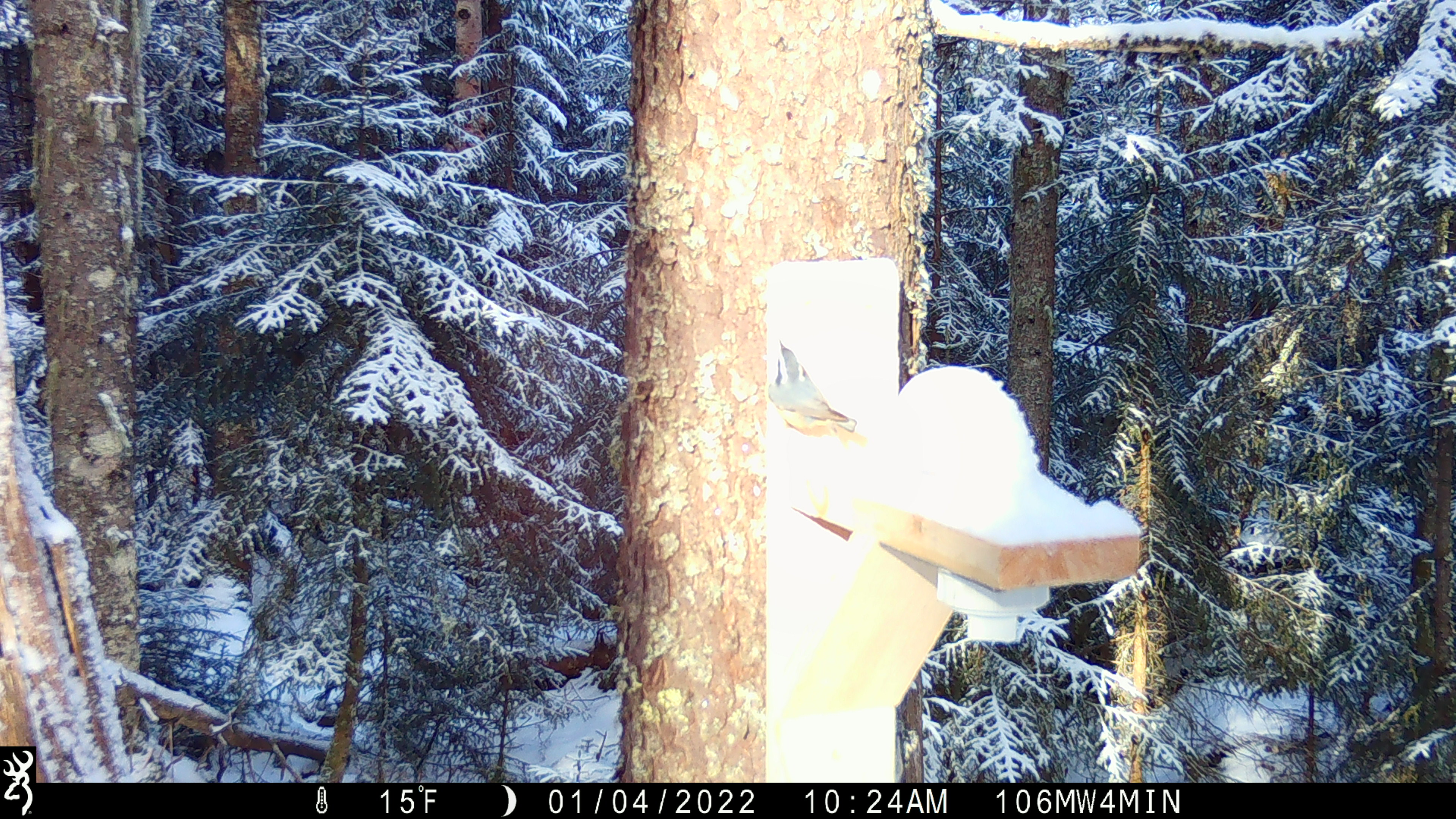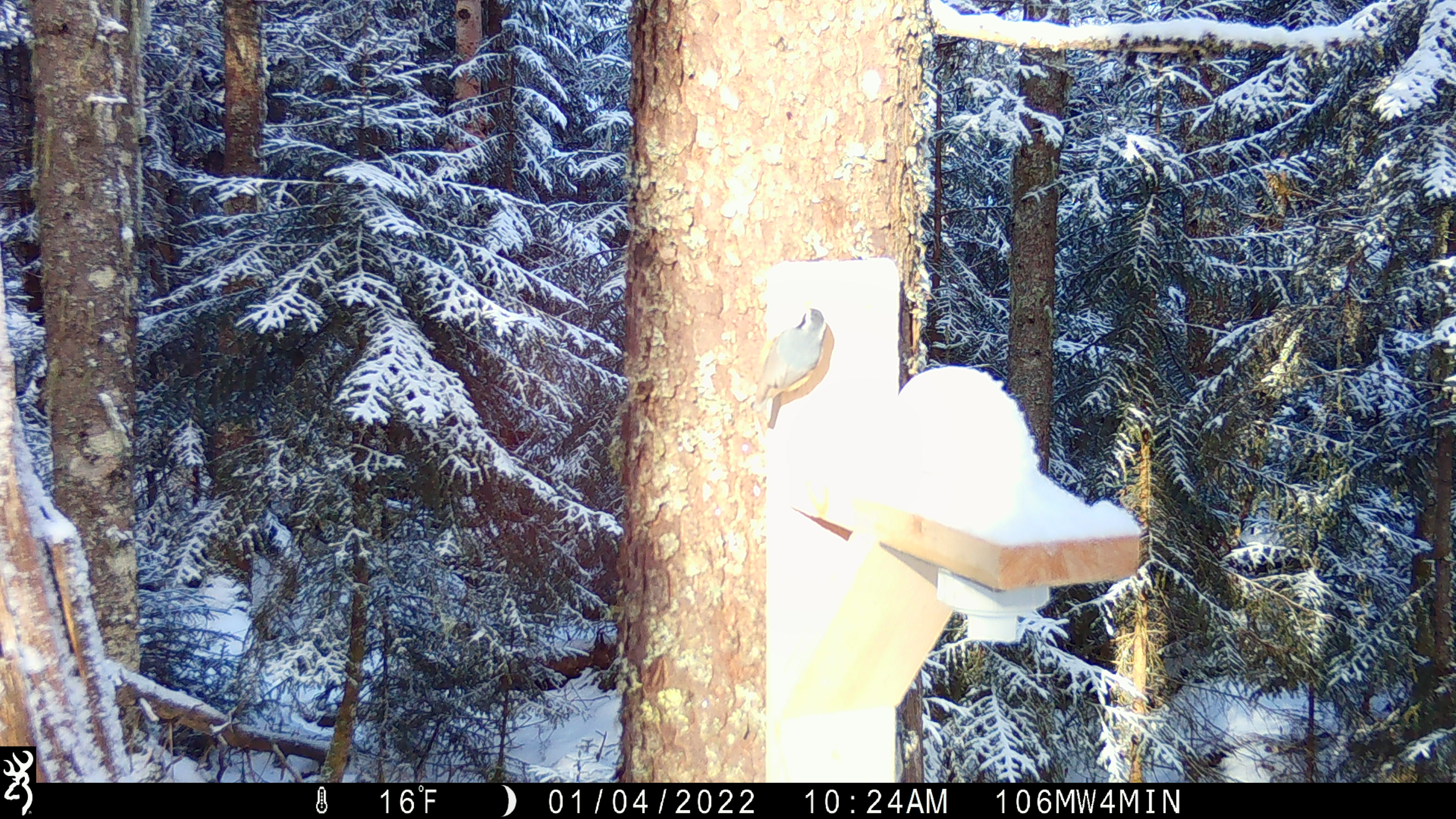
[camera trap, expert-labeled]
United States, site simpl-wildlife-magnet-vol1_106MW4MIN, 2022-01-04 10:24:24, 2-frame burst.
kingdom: Animalia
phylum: Chordata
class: Aves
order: Passeriformes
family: Sittidae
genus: Sitta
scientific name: Sitta canadensis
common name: red-breasted nuthatch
Red-breasted nuthatch (Sitta canadensis).